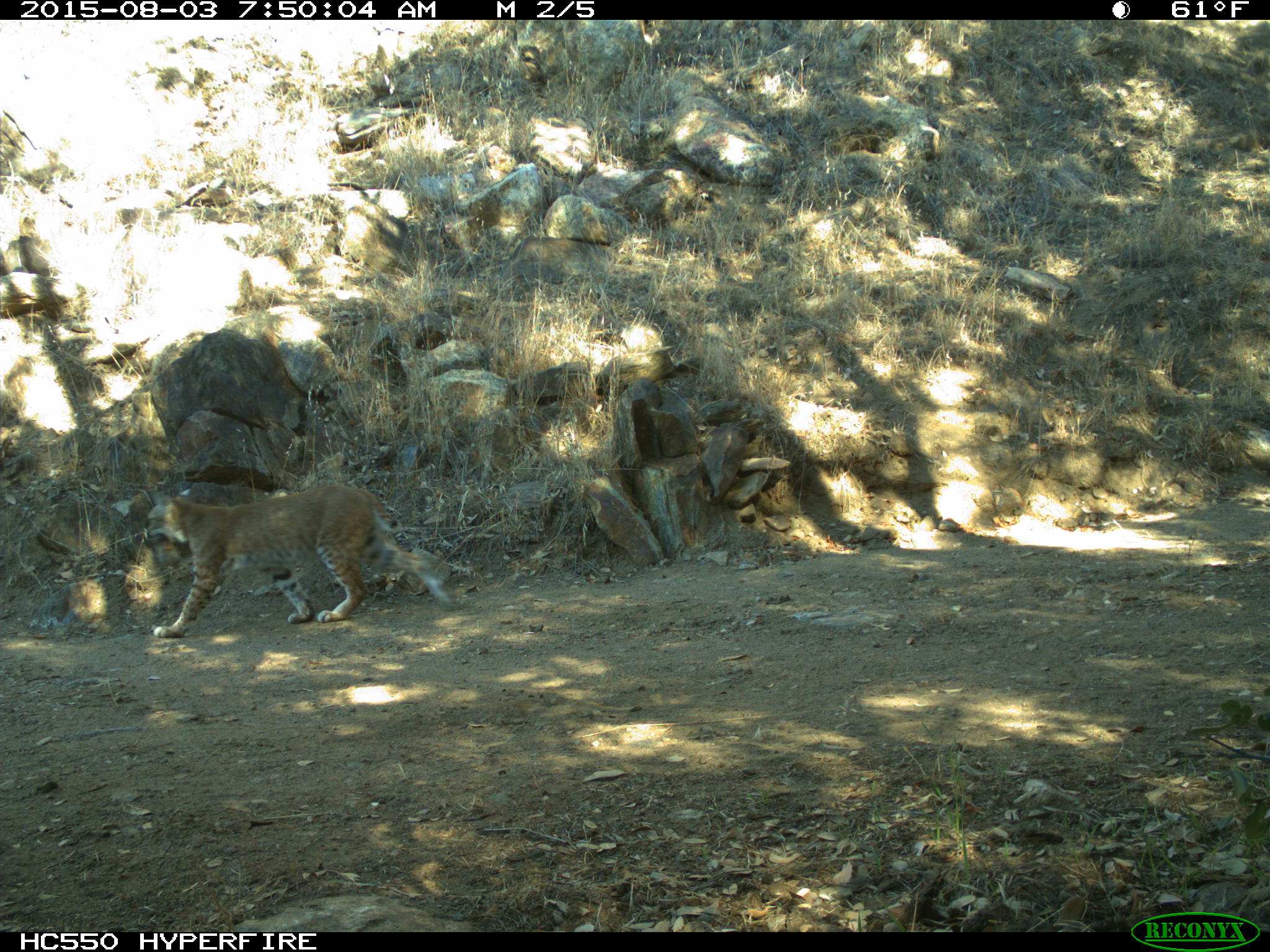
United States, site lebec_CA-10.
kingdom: Animalia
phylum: Chordata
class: Mammalia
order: Carnivora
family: Felidae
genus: Lynx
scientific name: Lynx rufus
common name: bobcat